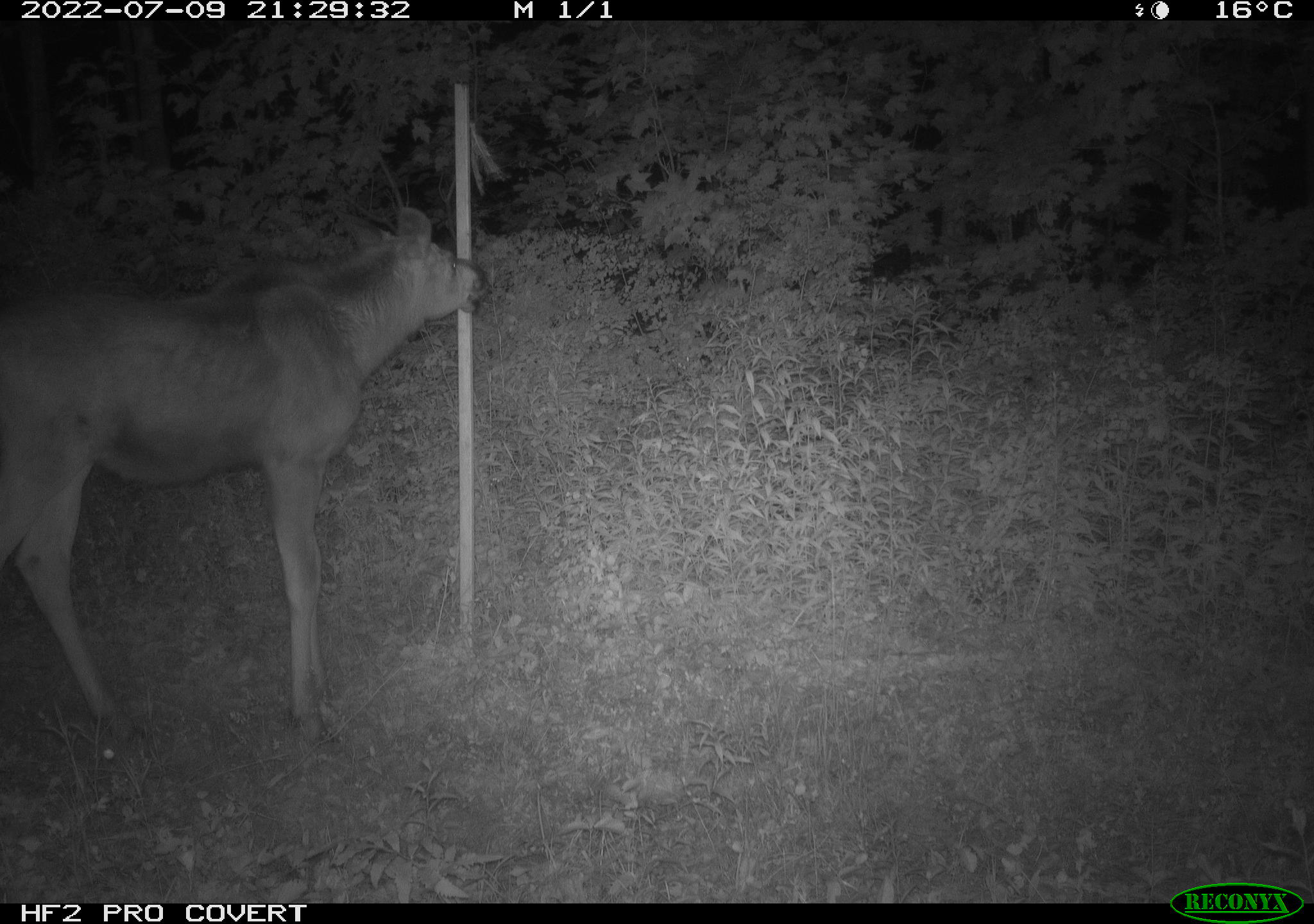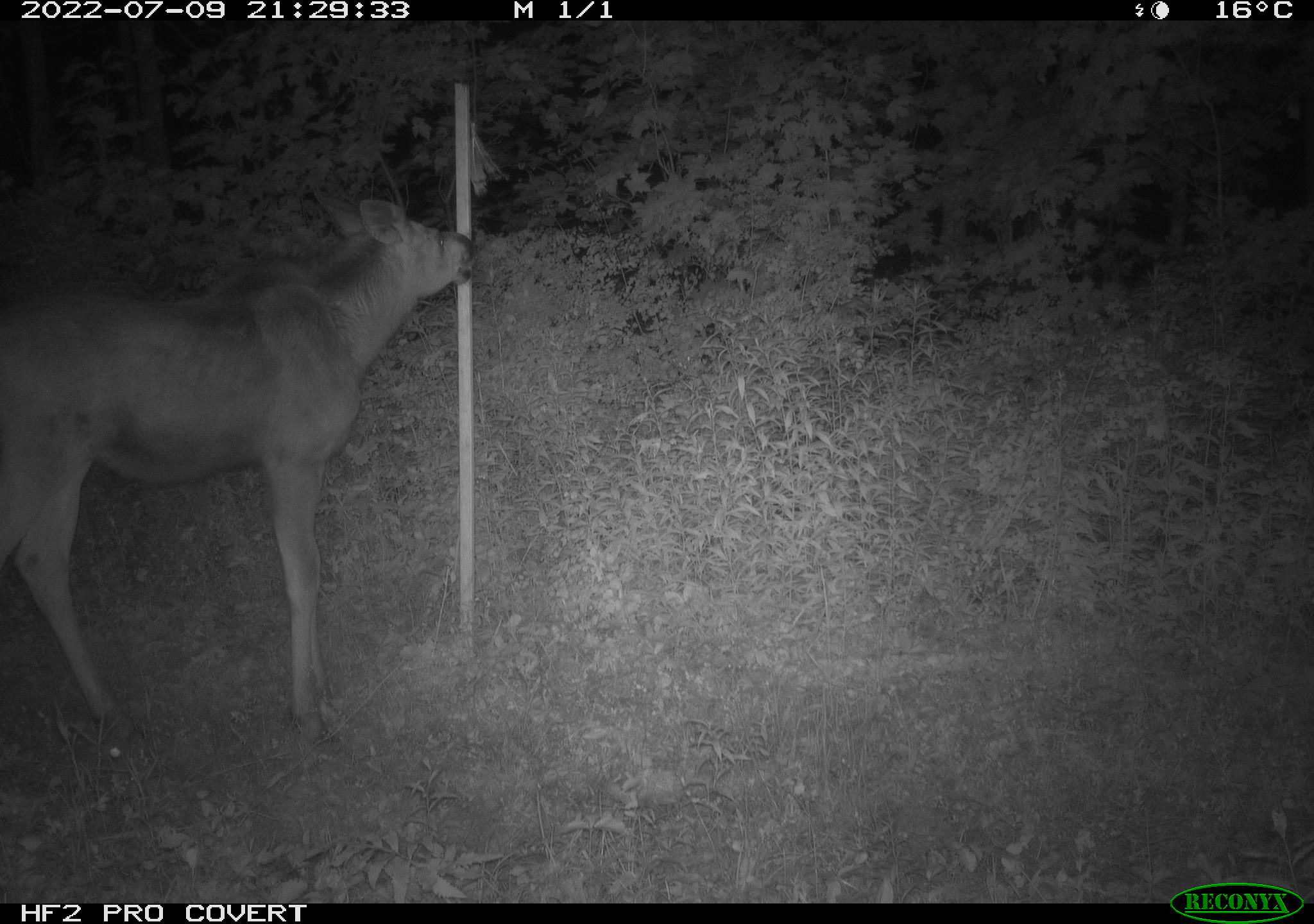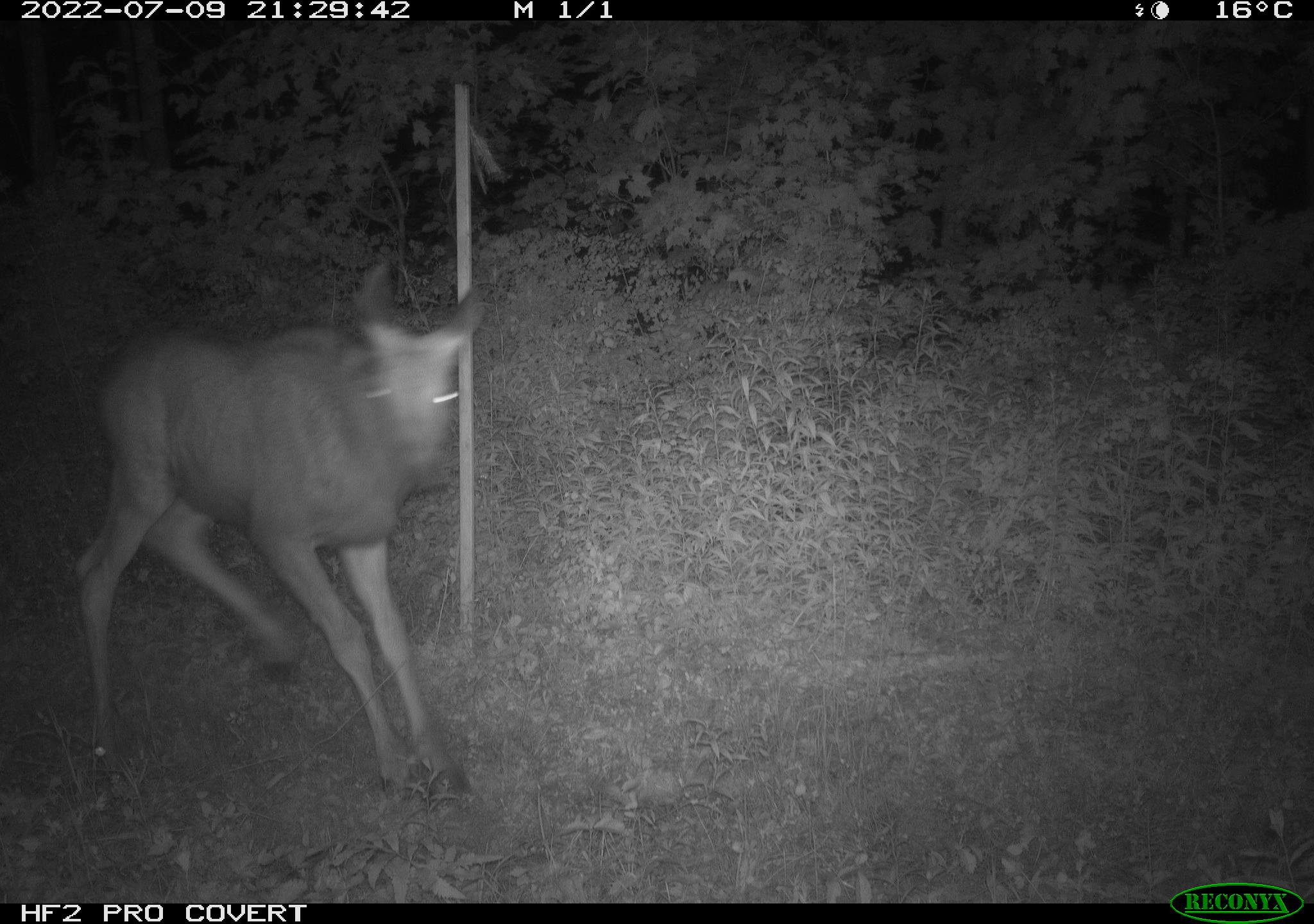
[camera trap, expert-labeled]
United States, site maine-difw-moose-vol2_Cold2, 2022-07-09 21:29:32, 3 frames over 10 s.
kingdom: Animalia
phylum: Chordata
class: Mammalia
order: Artiodactyla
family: Cervidae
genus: Alces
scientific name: Alces alces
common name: moose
Moose (Alces alces).